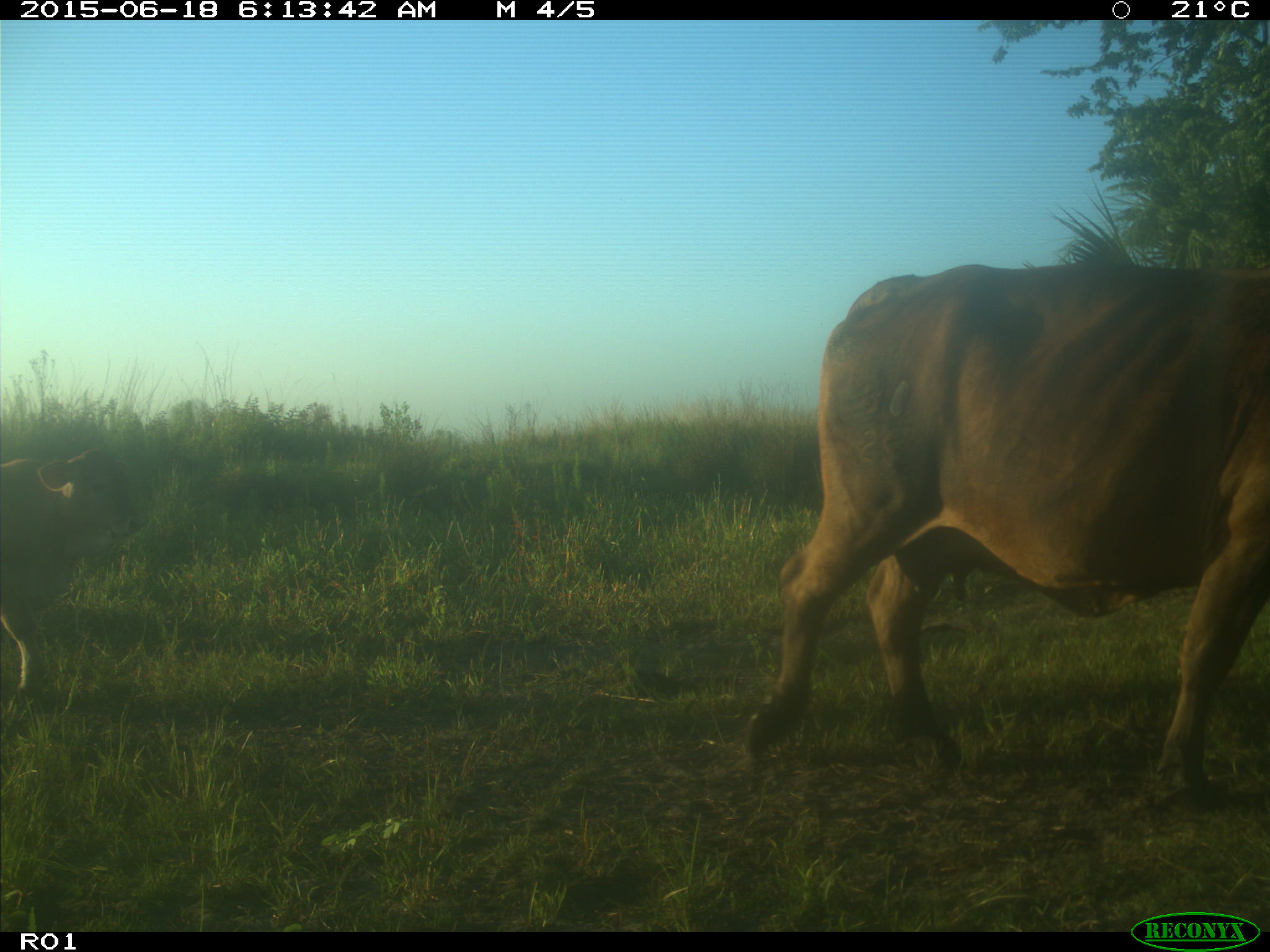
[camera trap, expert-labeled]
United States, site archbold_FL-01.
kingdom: Animalia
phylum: Chordata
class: Mammalia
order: Artiodactyla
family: Bovidae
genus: Bos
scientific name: Bos taurus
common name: domestic cow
Bos taurus (domestic cow).